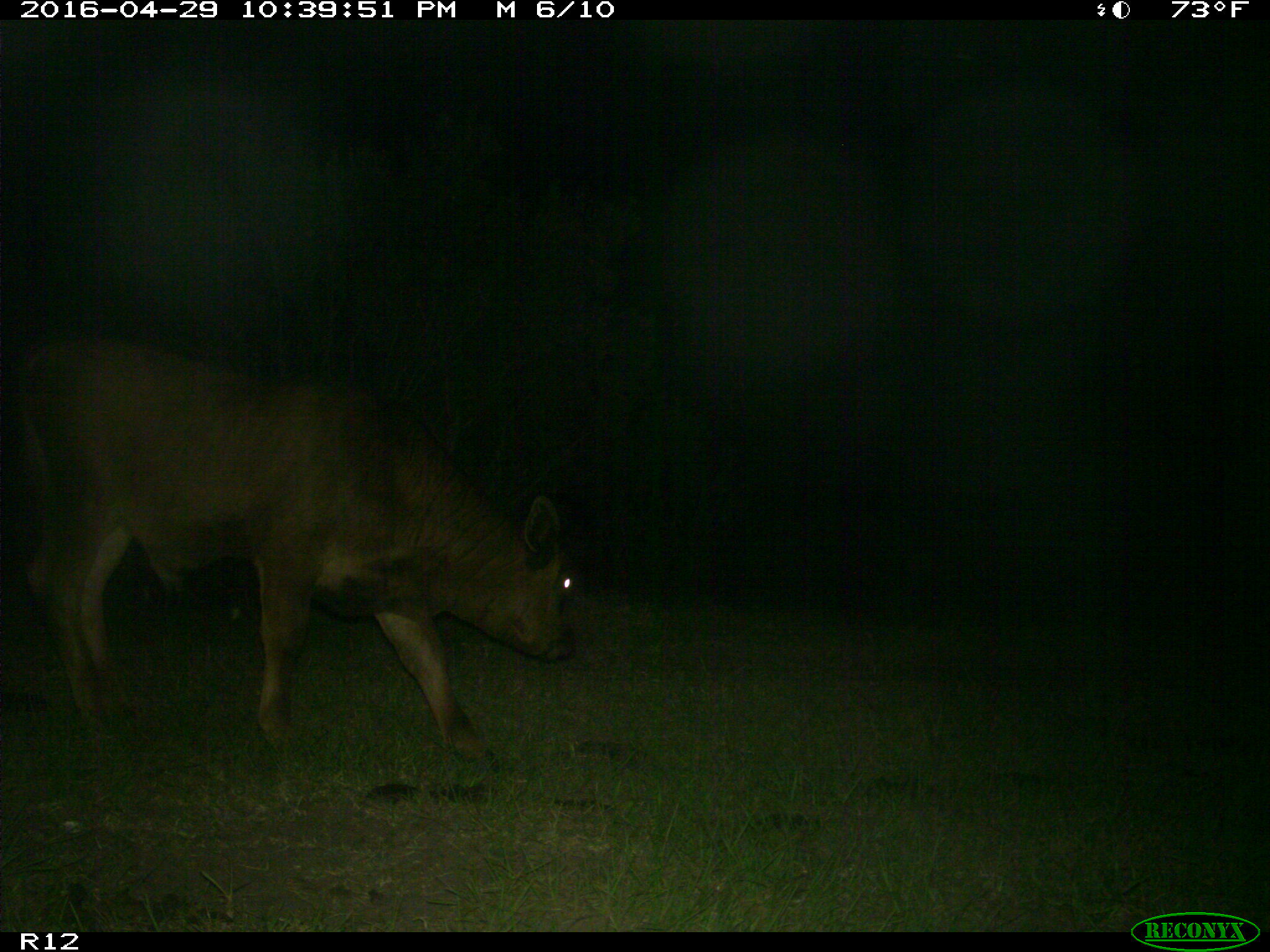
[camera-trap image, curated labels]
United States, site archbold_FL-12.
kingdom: Animalia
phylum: Chordata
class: Mammalia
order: Artiodactyla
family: Bovidae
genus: Bos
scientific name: Bos taurus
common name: domestic cow